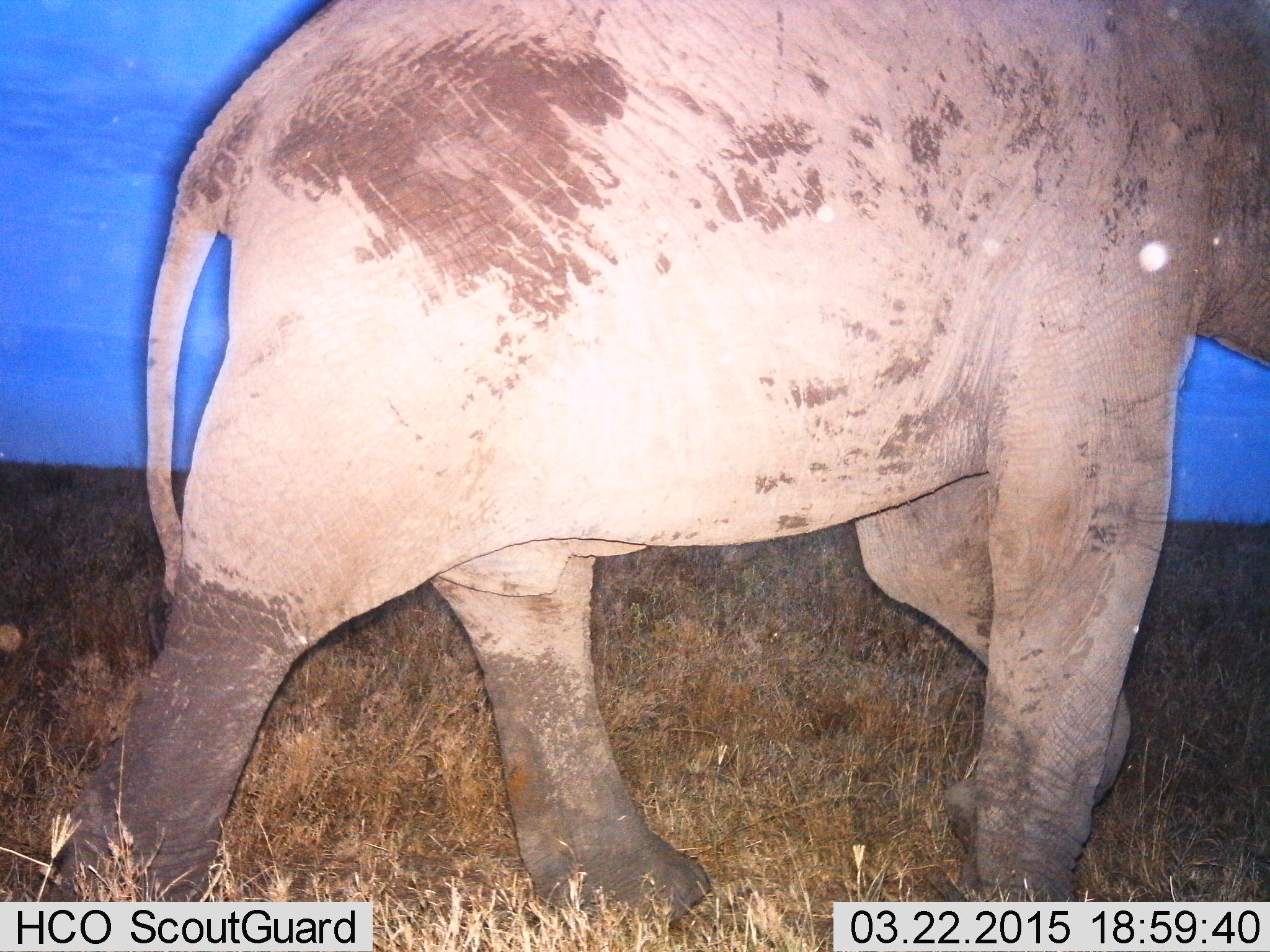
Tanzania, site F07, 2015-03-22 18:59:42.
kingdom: Animalia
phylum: Chordata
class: Mammalia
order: Proboscidea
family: Elephantidae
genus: Loxodonta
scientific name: Loxodonta africana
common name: african bush elephant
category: elephant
Elephant (african bush elephant) (Loxodonta africana), count 1. Behavior (volunteer vote fractions): standing 10%, resting 0%, moving 100%, interacting 0%. Young present (vote fraction): 0%. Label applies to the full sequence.